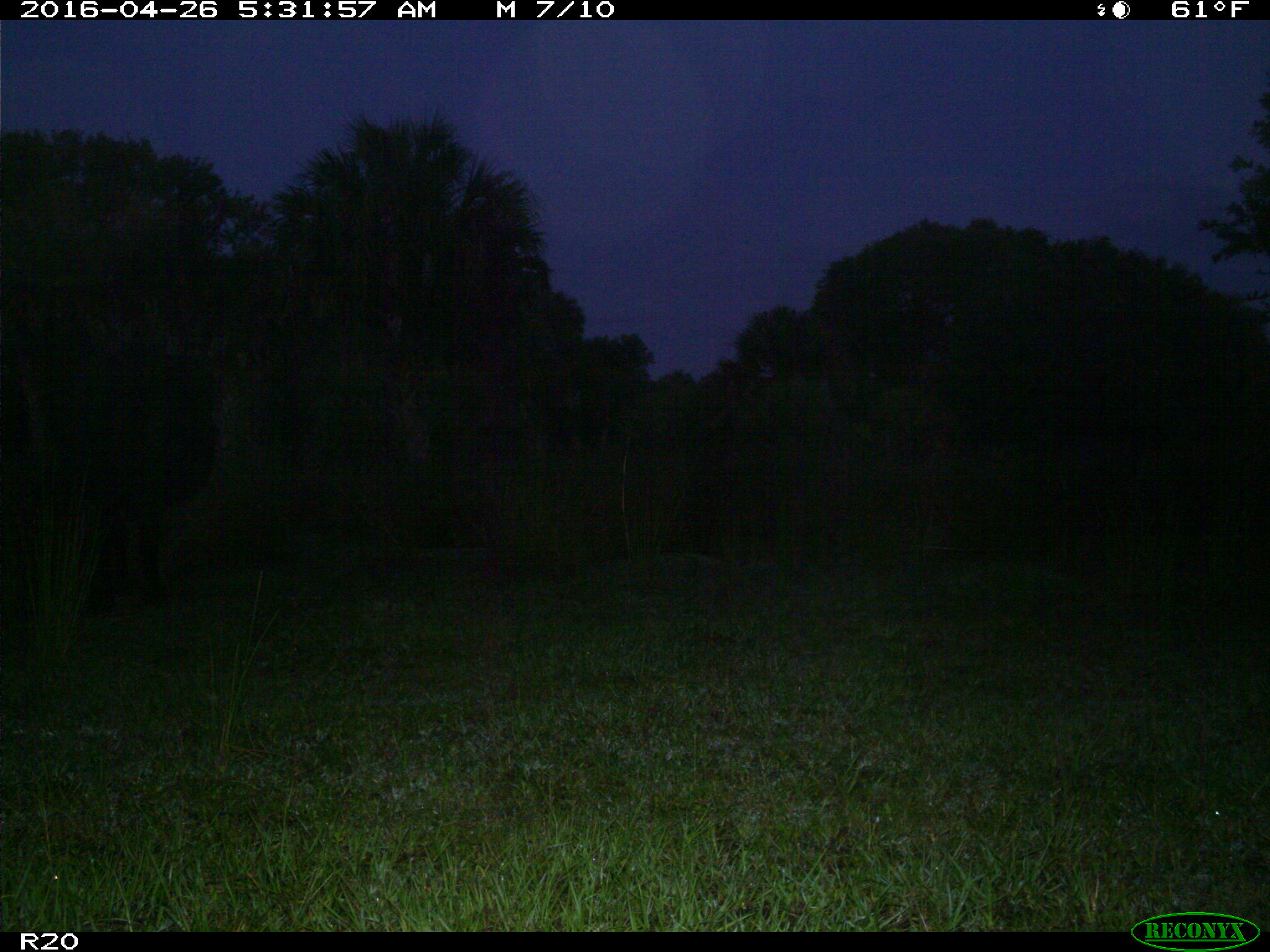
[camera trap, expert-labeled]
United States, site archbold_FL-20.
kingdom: Animalia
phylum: Chordata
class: Mammalia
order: Artiodactyla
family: Bovidae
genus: Bos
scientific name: Bos taurus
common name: domestic cow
Bos taurus (domestic cow).